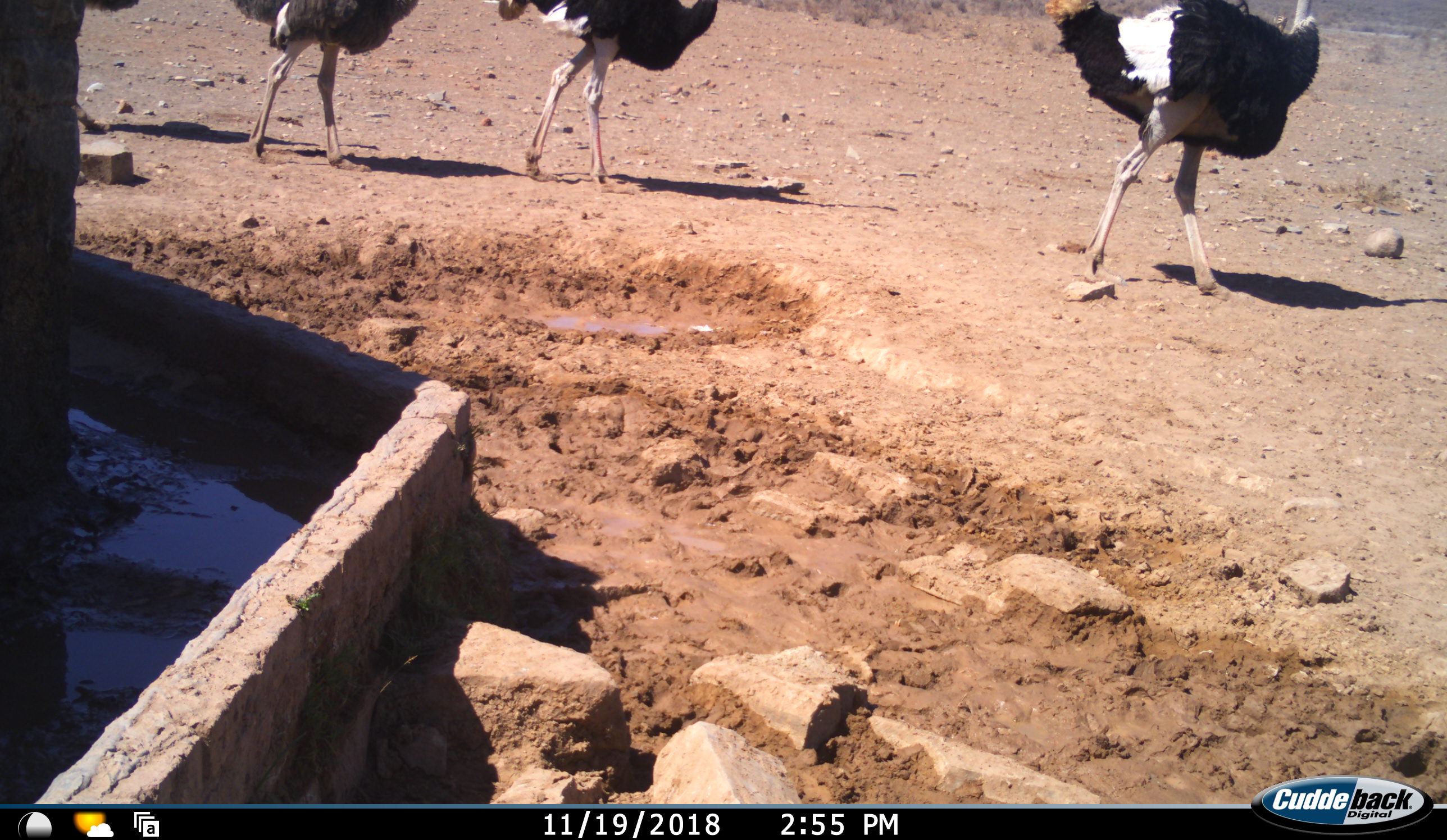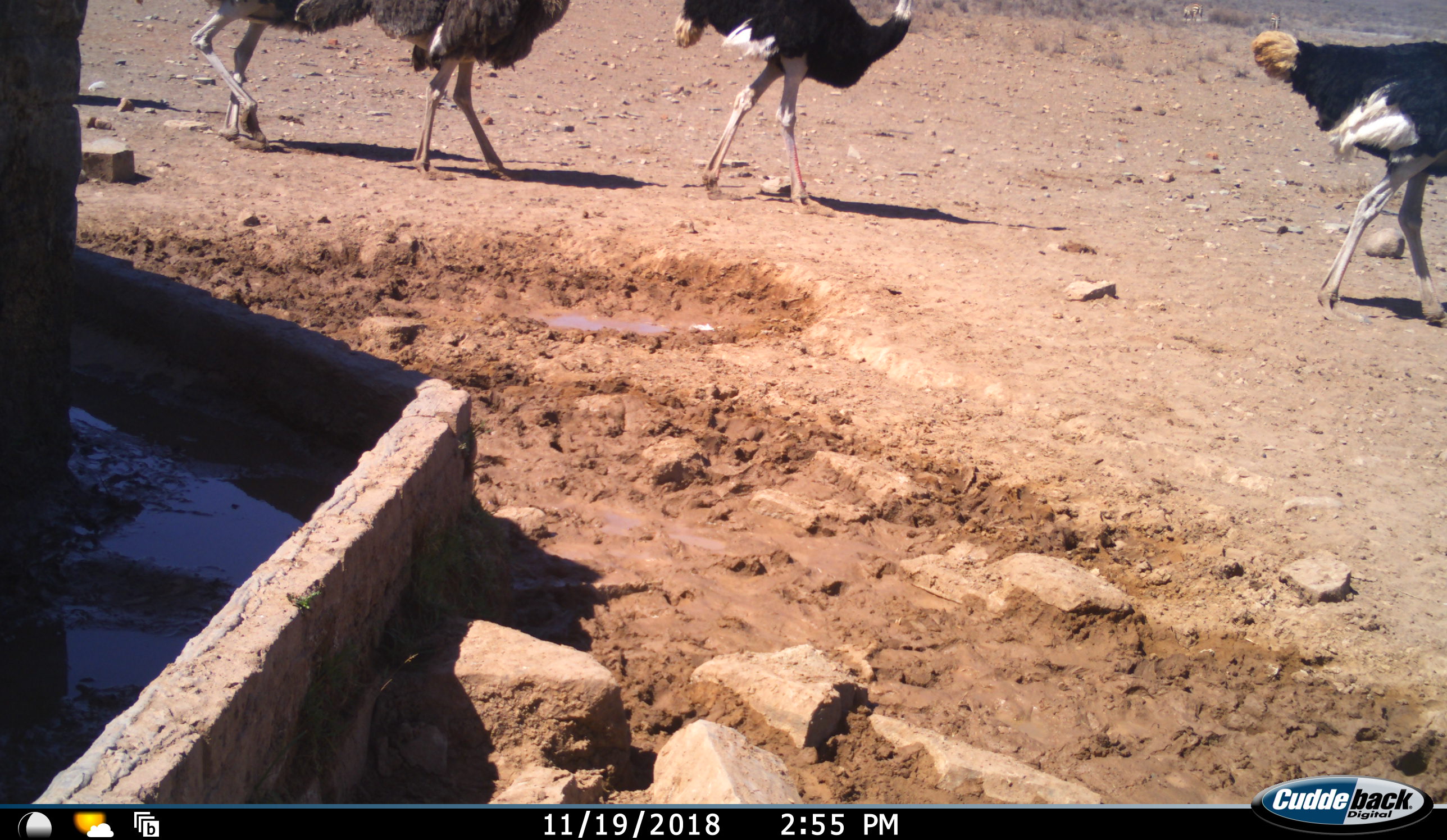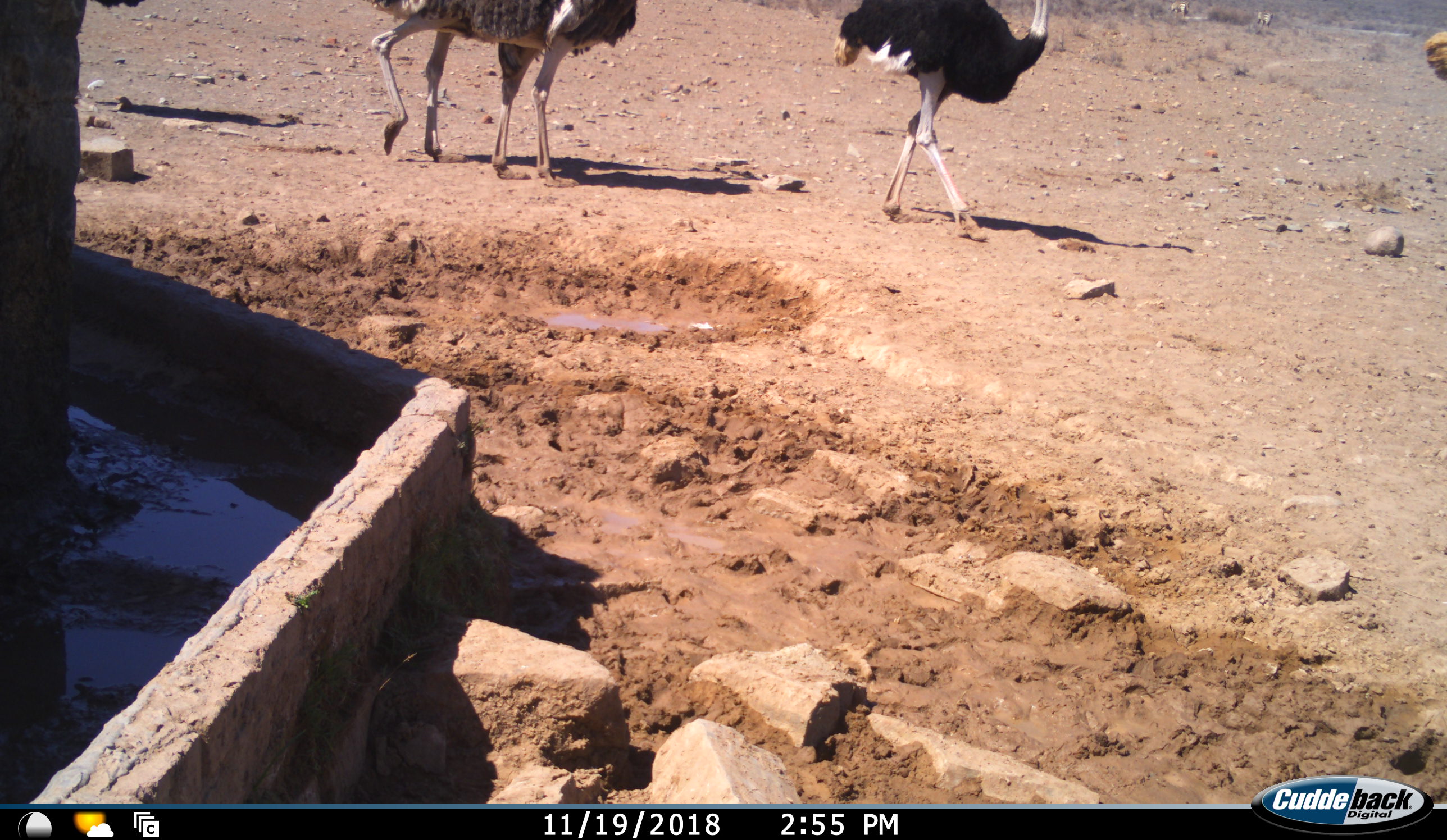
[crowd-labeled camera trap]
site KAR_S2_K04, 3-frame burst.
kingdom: Animalia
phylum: Chordata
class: Aves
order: Struthioniformes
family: Struthionidae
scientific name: Struthionidae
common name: ostrich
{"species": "ostrich (Struthionidae)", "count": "4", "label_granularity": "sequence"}